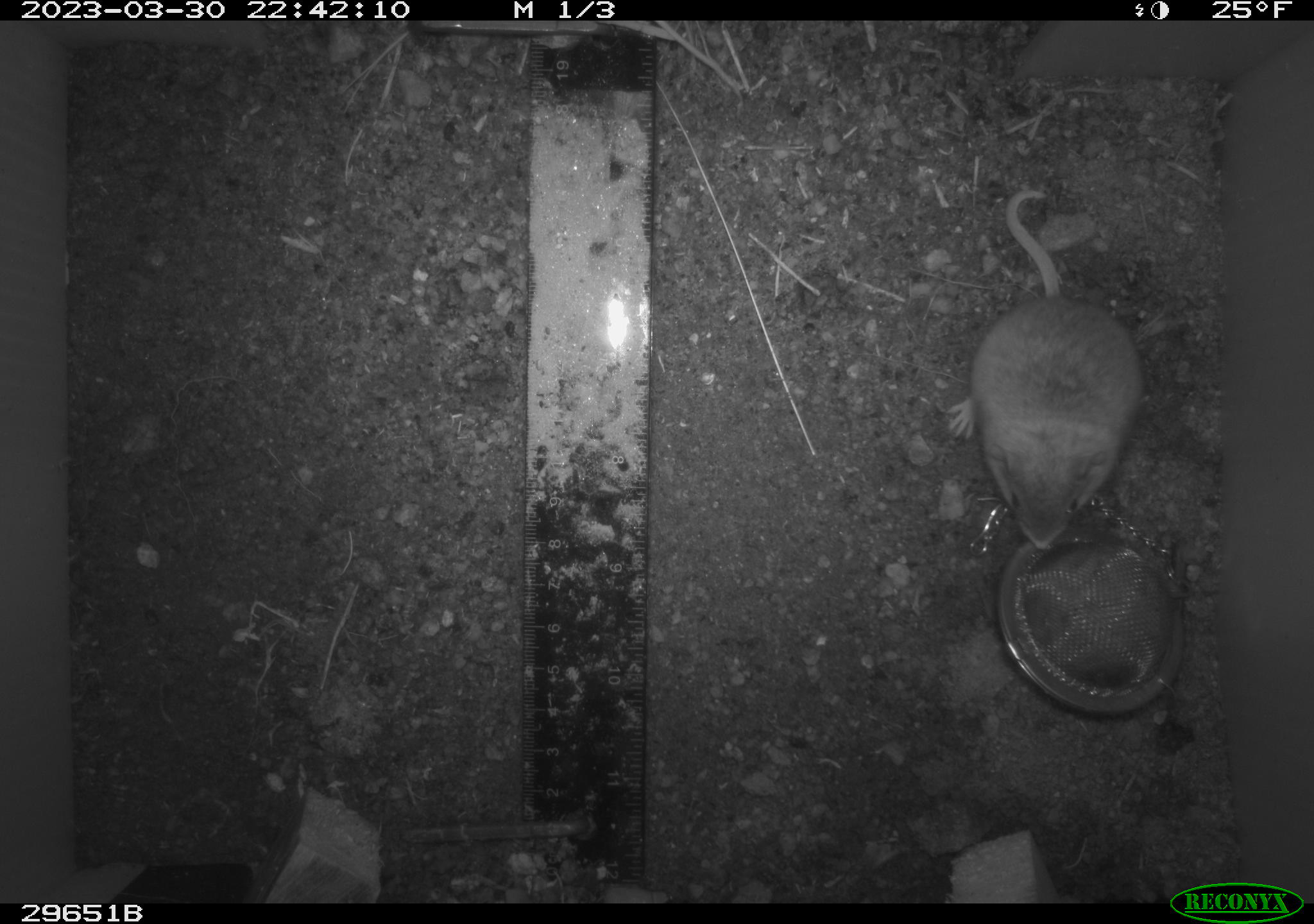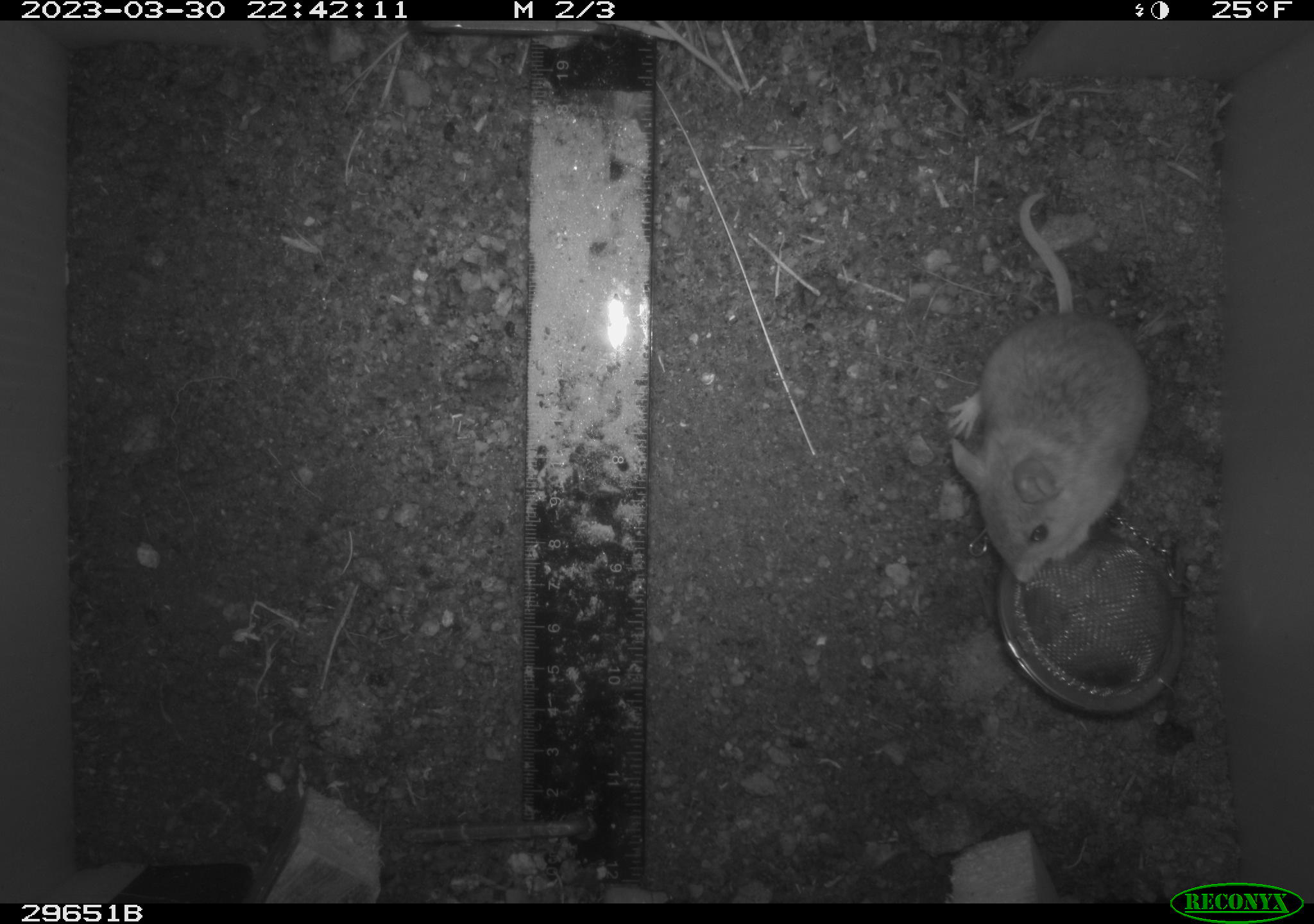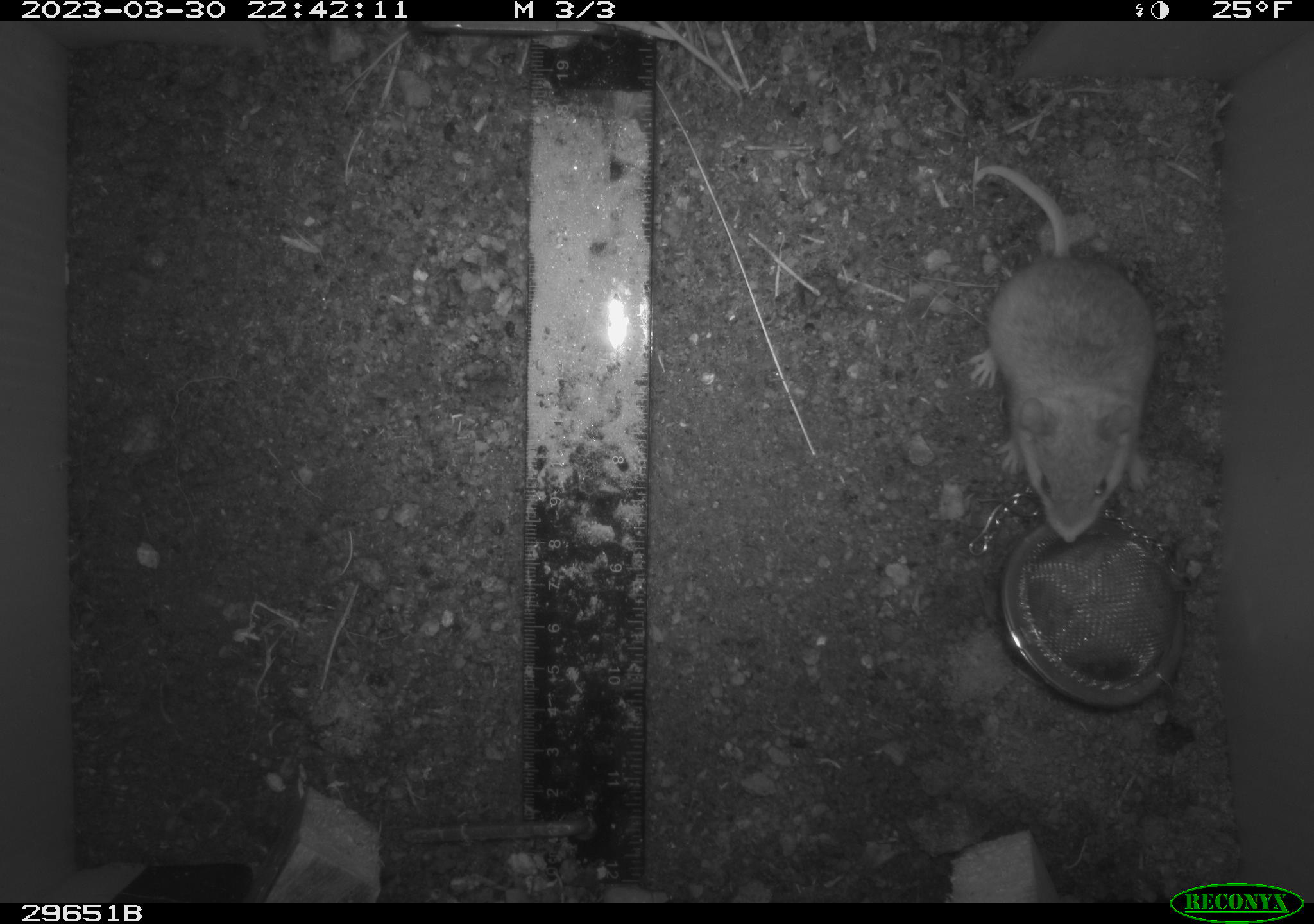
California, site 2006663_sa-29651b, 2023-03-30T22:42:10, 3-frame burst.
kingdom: Animalia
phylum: Chordata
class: Mammalia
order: Rodentia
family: Cricetidae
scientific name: Arvicolinae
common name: voles, lemmings, and muskrats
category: arvicolinae subfamily